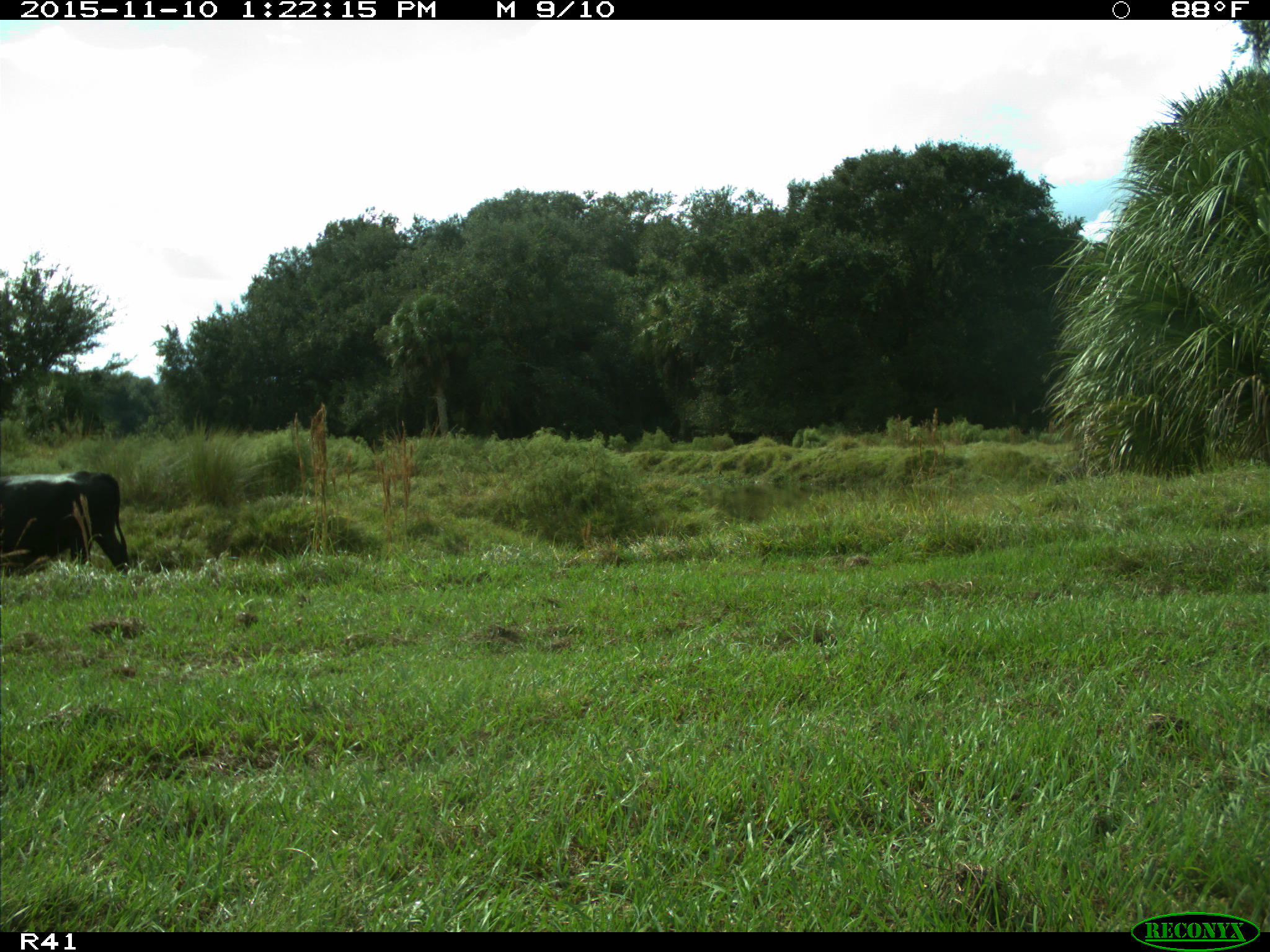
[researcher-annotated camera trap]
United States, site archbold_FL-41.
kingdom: Animalia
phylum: Chordata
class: Mammalia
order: Artiodactyla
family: Bovidae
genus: Bos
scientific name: Bos taurus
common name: domestic cow